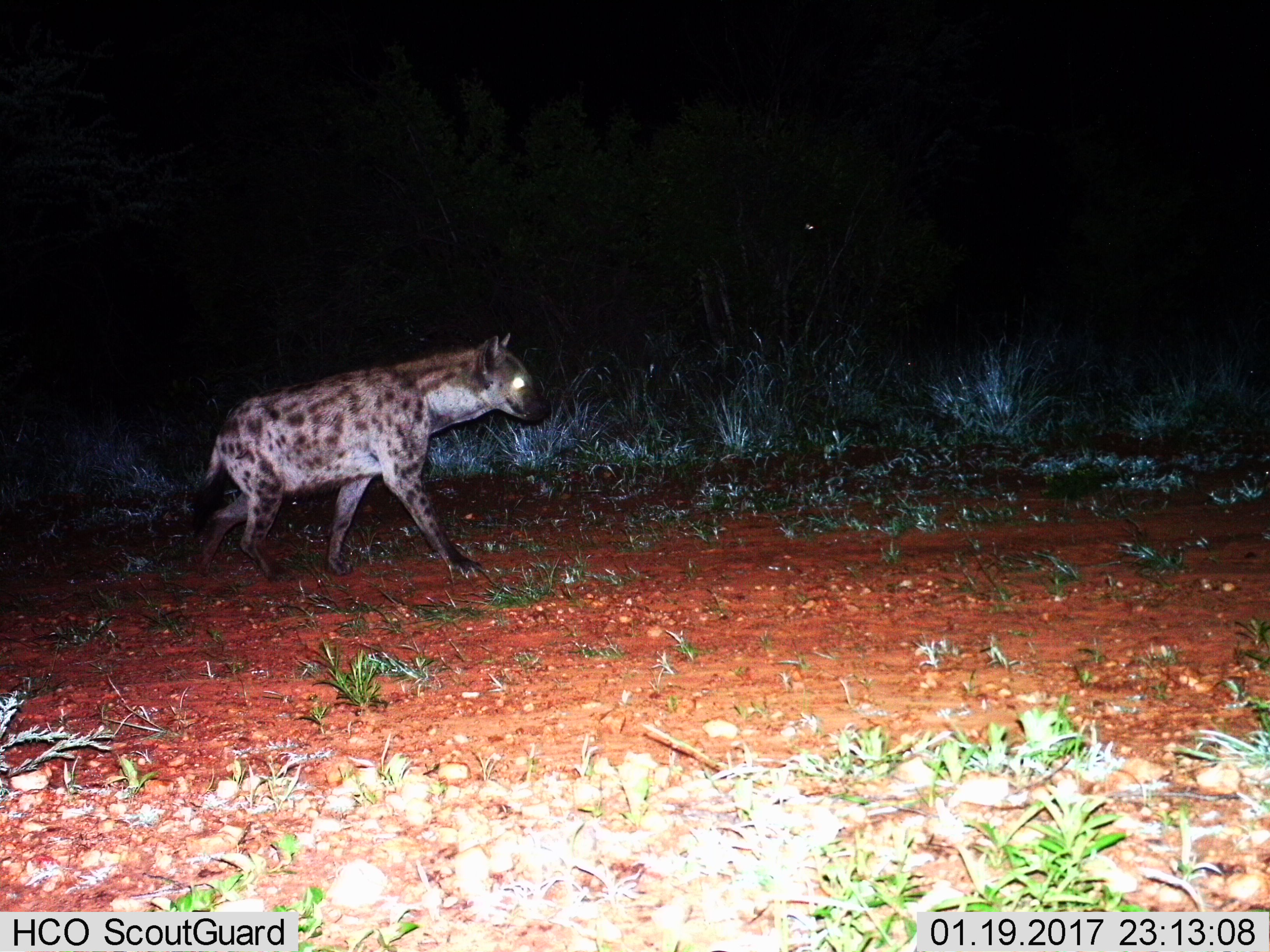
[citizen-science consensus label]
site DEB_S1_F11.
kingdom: Animalia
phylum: Chordata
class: Mammalia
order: Carnivora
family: Hyaenidae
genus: Crocuta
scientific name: Crocuta crocuta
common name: spotted hyena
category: hyenaspotted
Hyenaspotted (spotted hyena) (Crocuta crocuta), count 1. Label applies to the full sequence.